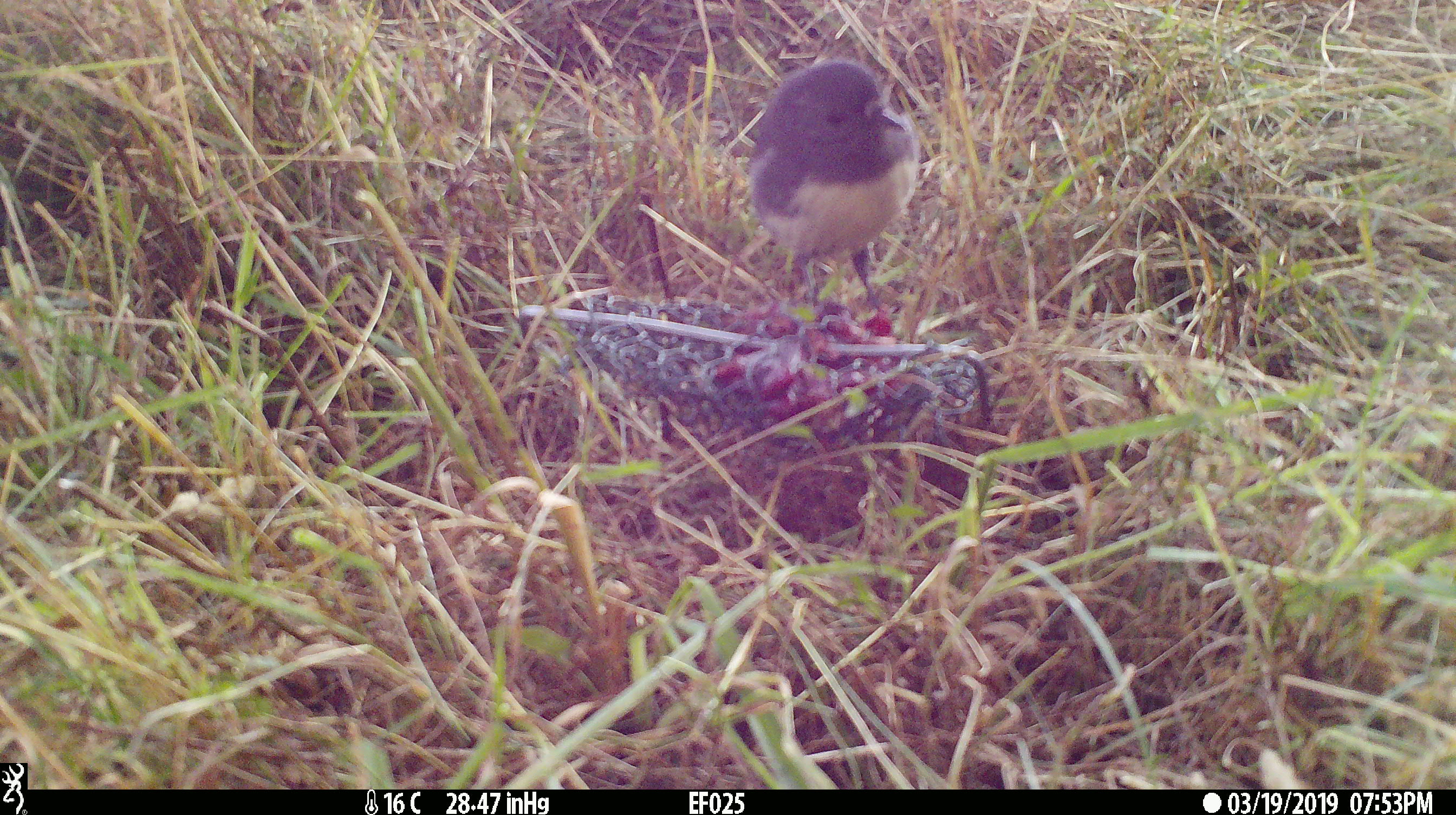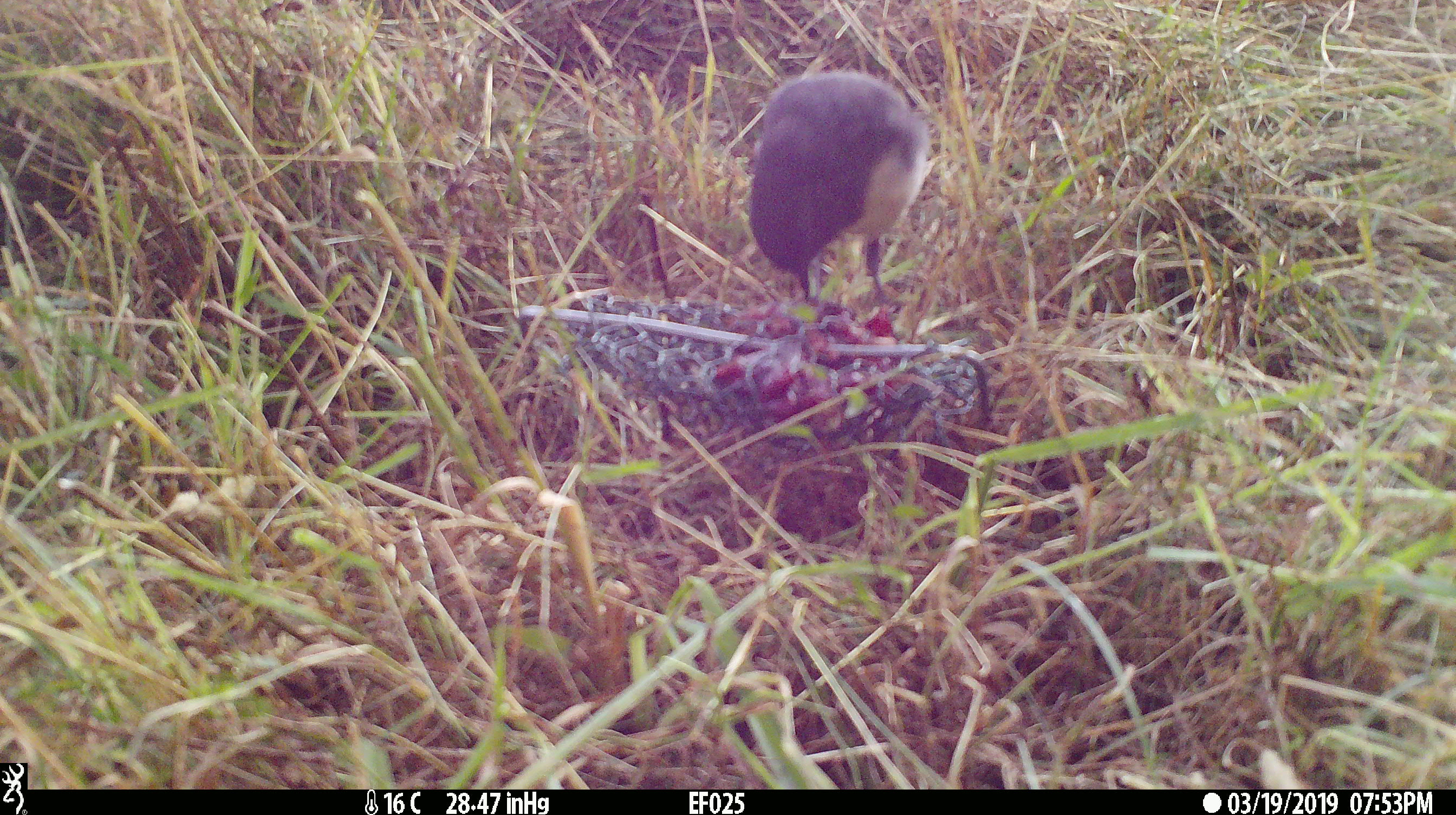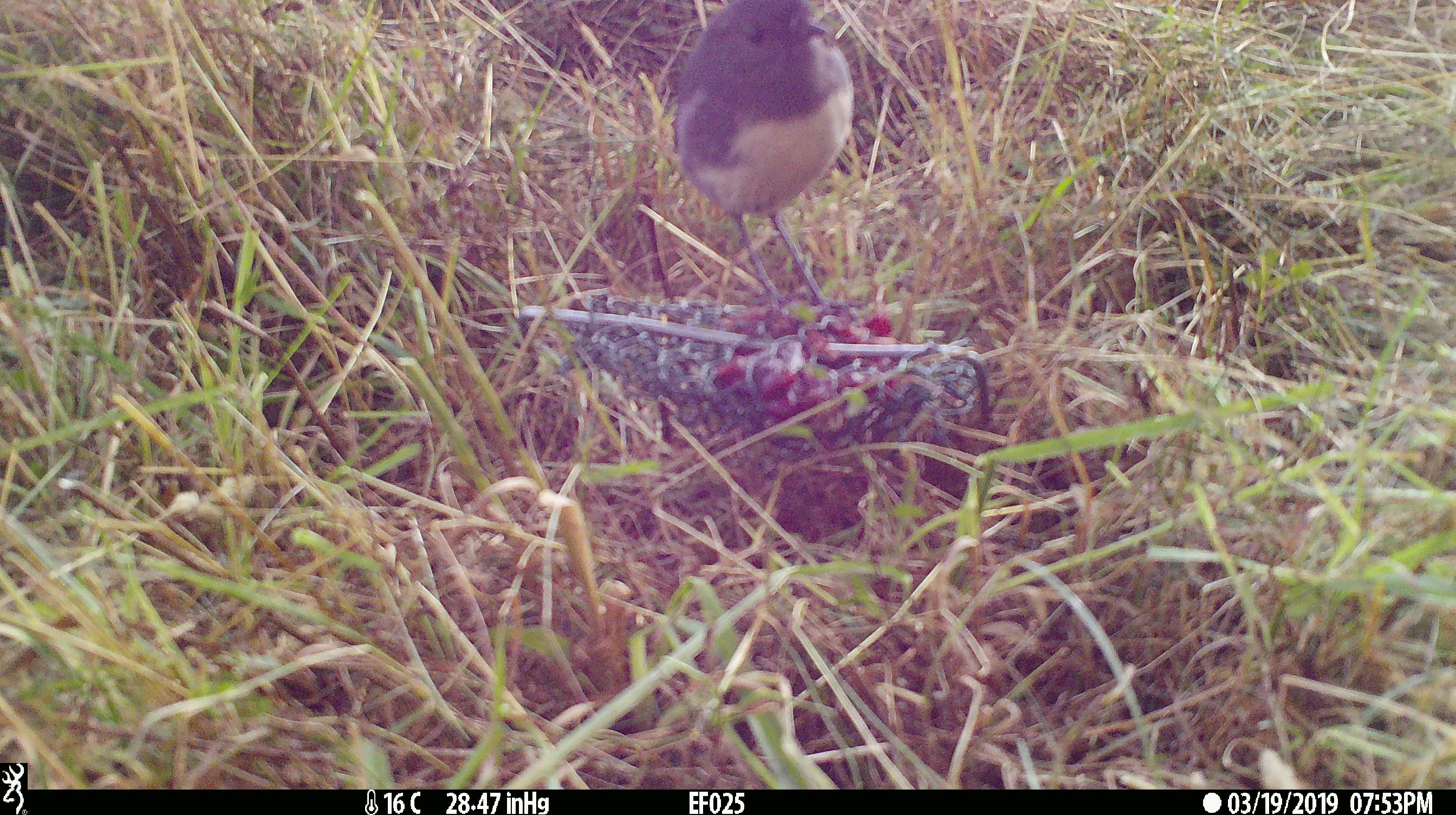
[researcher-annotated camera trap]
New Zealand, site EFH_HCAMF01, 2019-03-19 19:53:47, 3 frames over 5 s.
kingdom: Animalia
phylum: Chordata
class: Aves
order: Passeriformes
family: Petroicidae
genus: Petroica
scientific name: Petroica australis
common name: new zealand robin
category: robin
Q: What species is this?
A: Robin (new zealand robin) (Petroica australis).